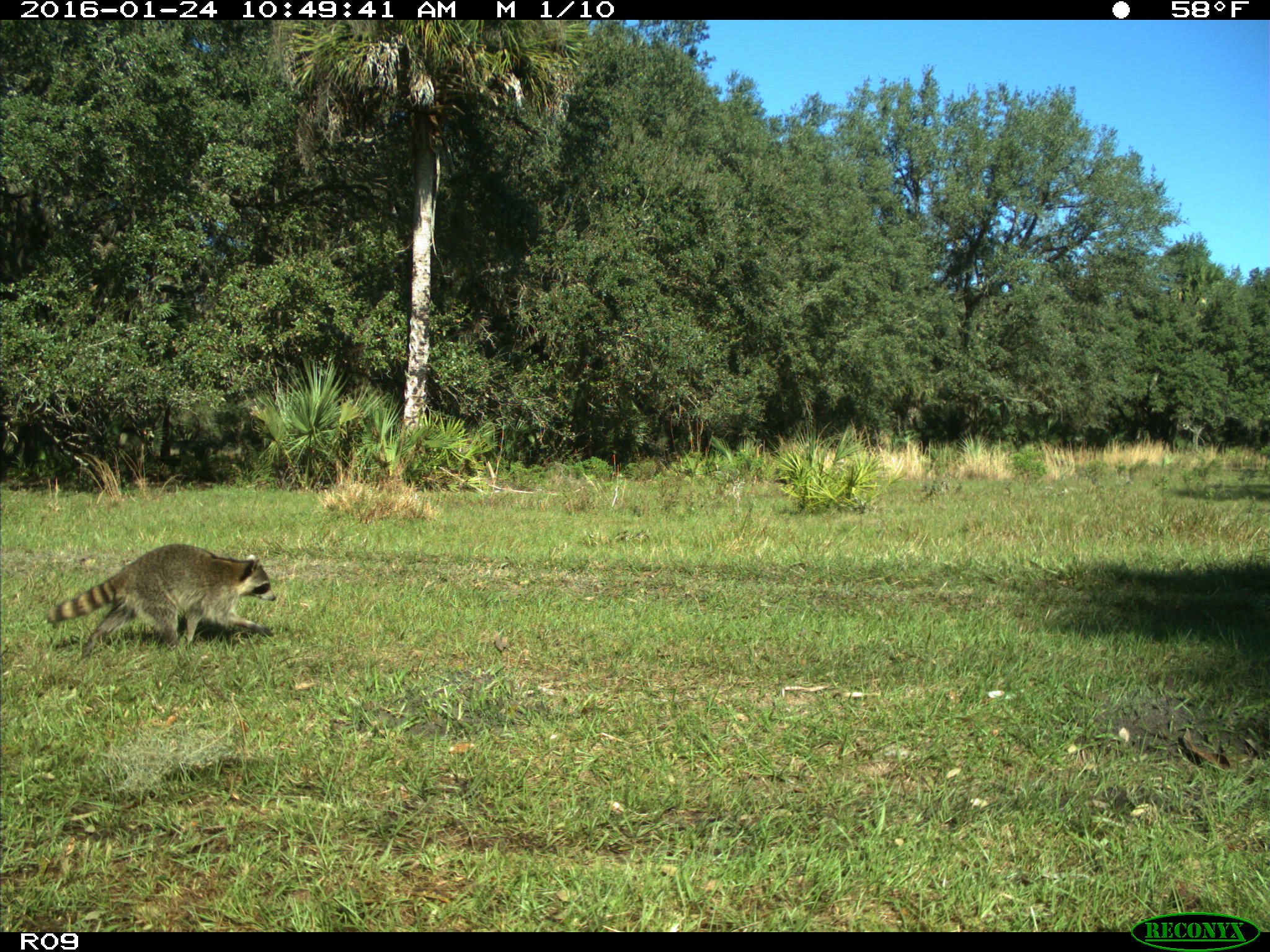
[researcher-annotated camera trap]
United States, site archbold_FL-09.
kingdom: Animalia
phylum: Chordata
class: Mammalia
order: Carnivora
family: Procyonidae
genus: Procyon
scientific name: Procyon lotor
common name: common raccoon